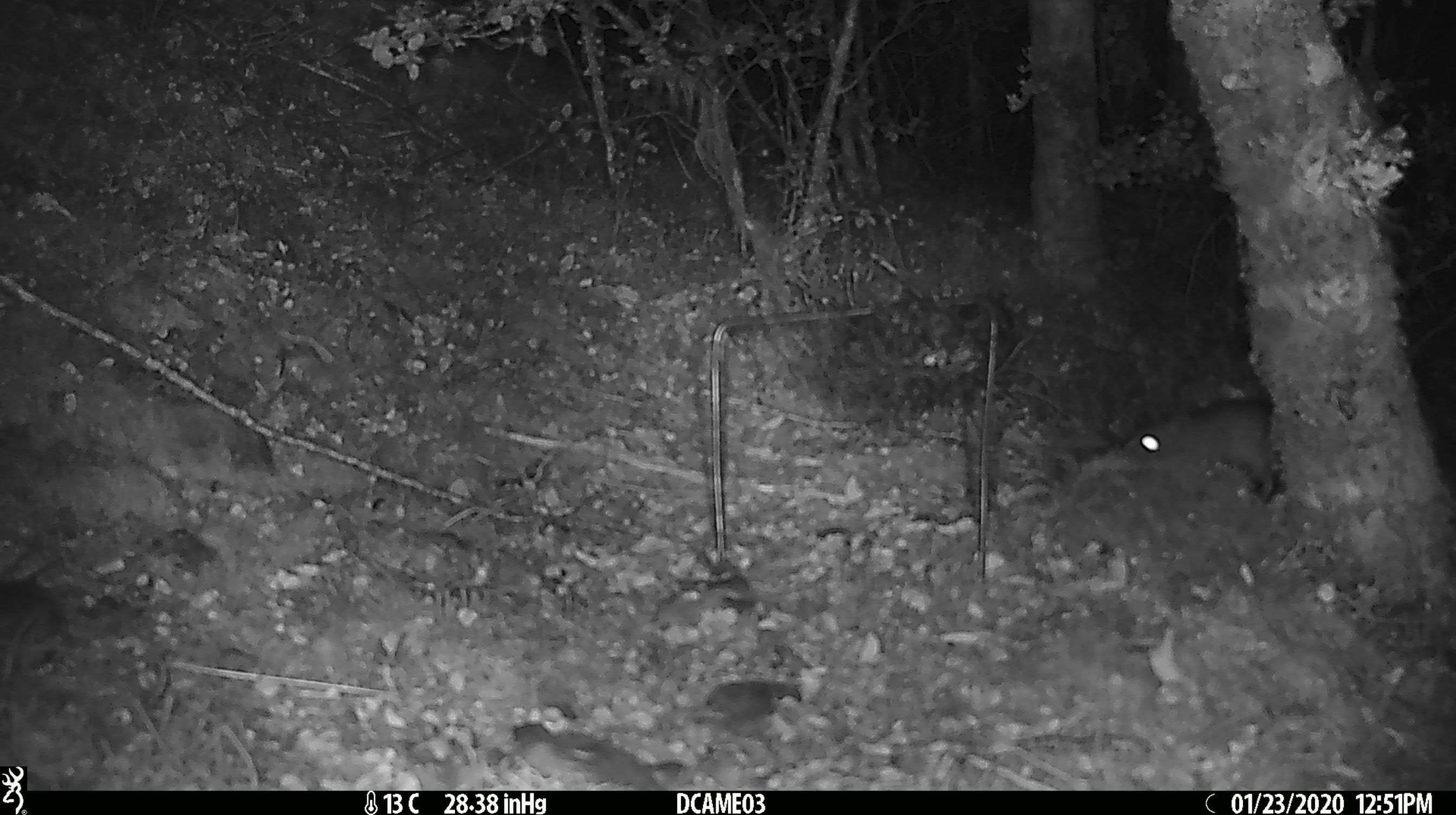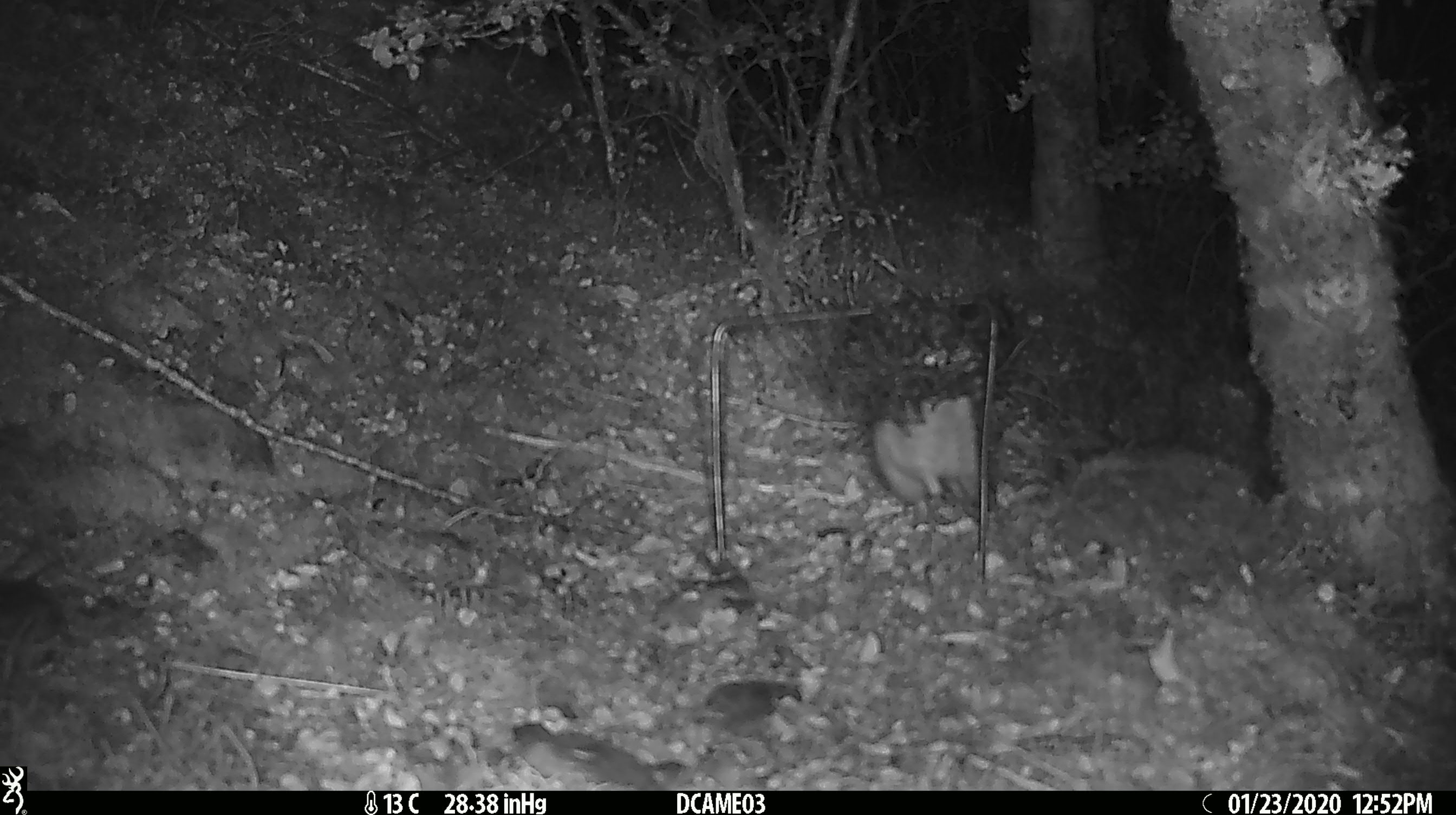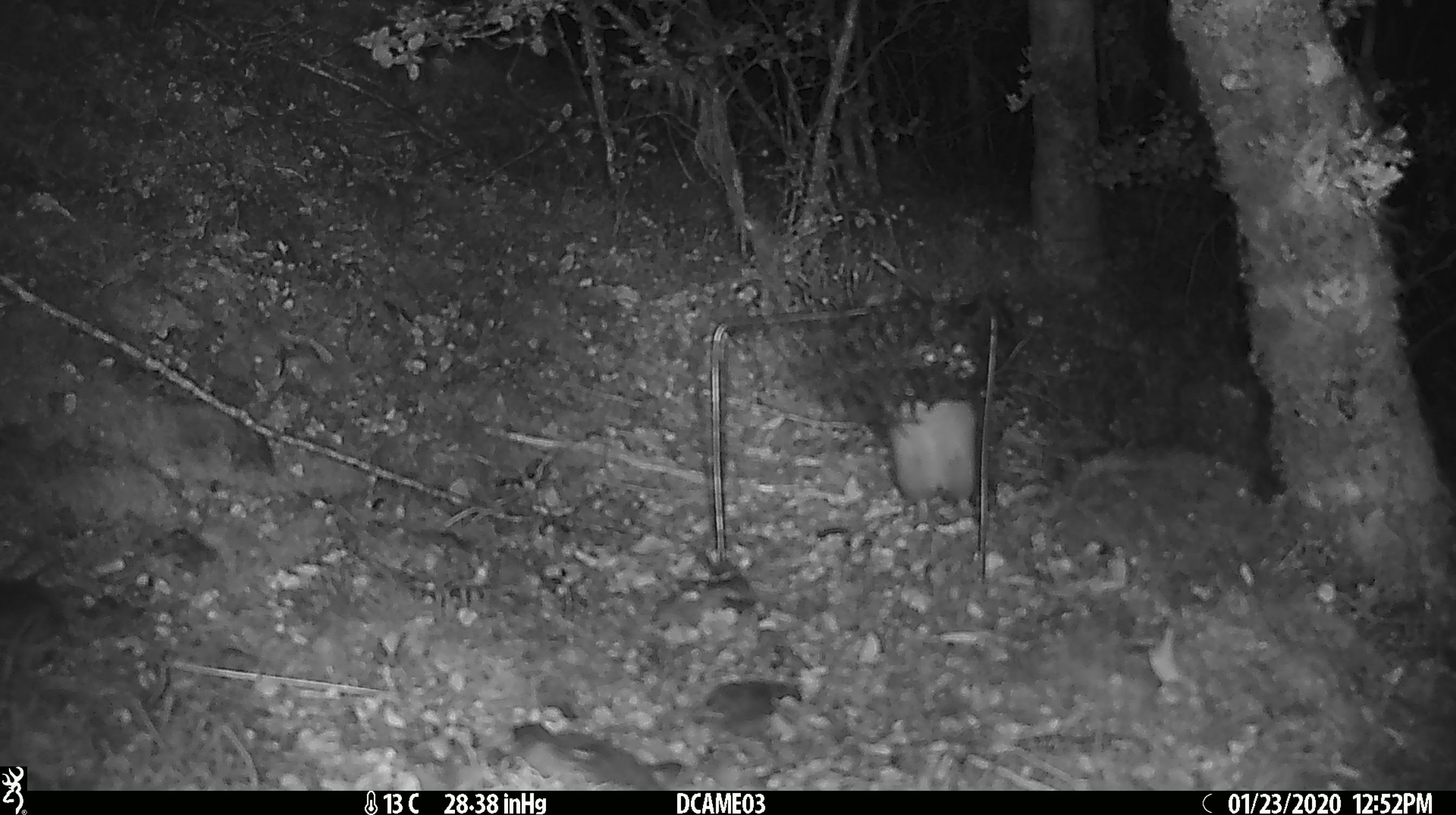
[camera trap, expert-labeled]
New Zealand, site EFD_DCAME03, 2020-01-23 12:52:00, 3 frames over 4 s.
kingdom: Animalia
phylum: Chordata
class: Mammalia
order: Rodentia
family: Muridae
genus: Rattus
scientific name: Rattus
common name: rat